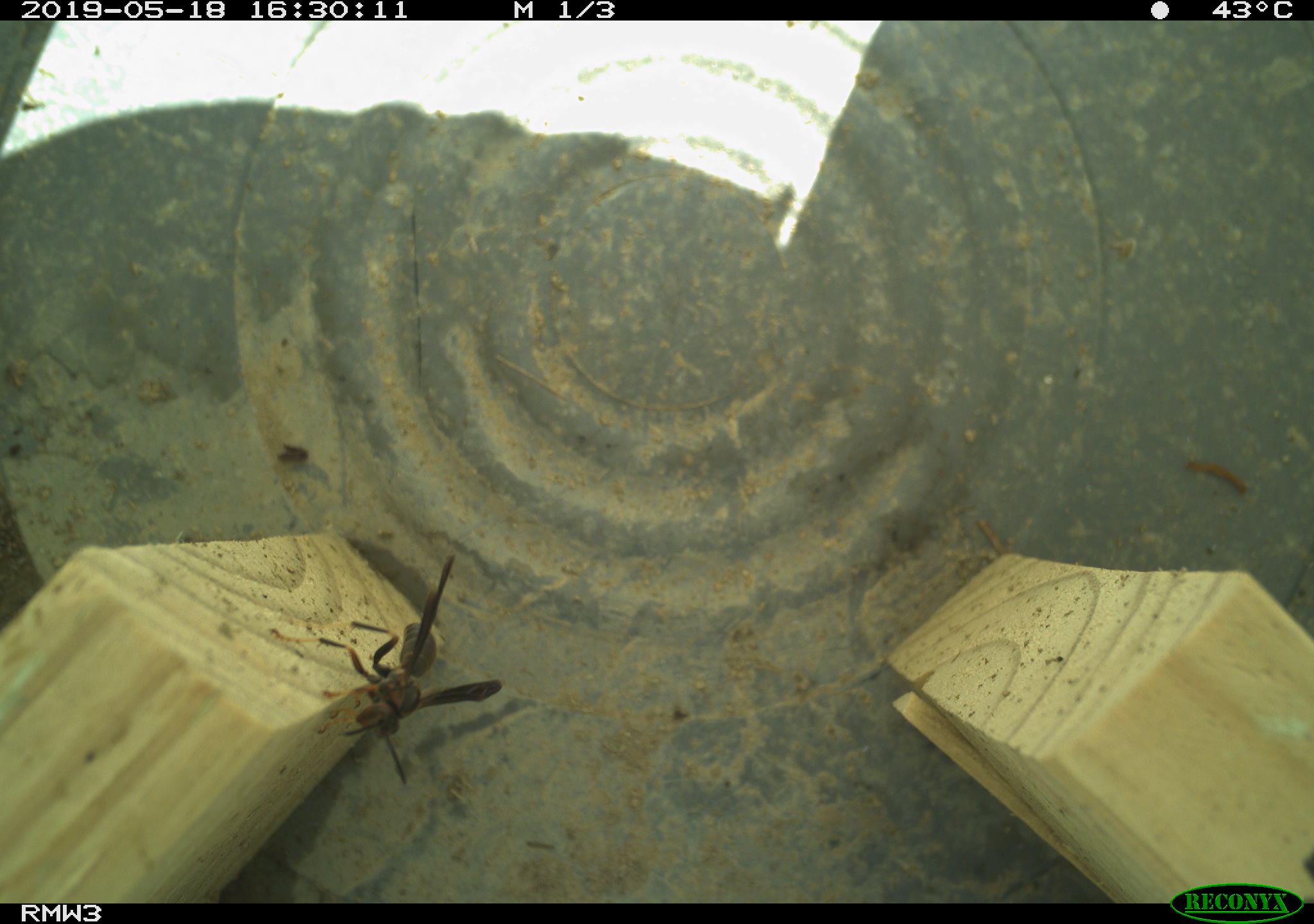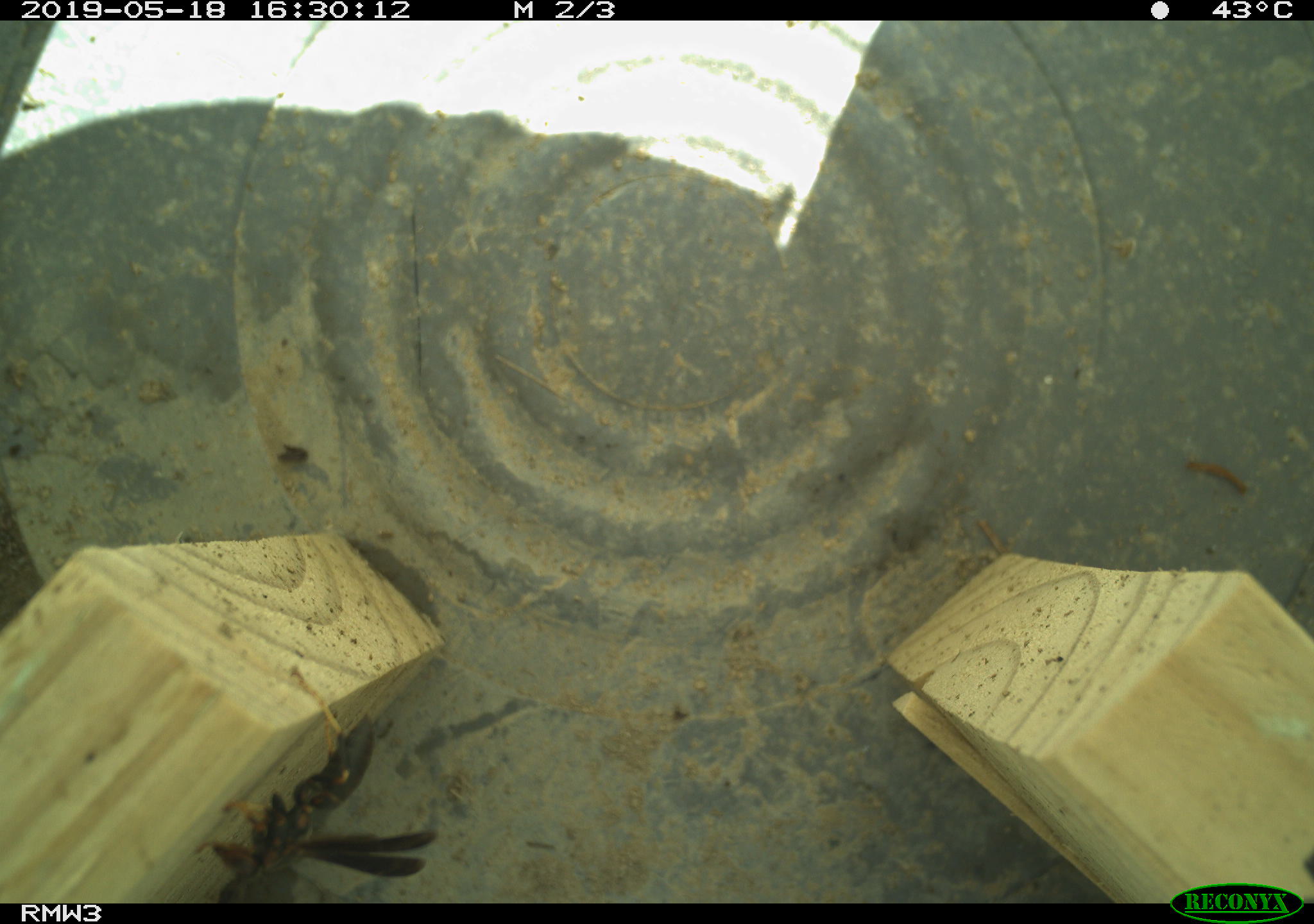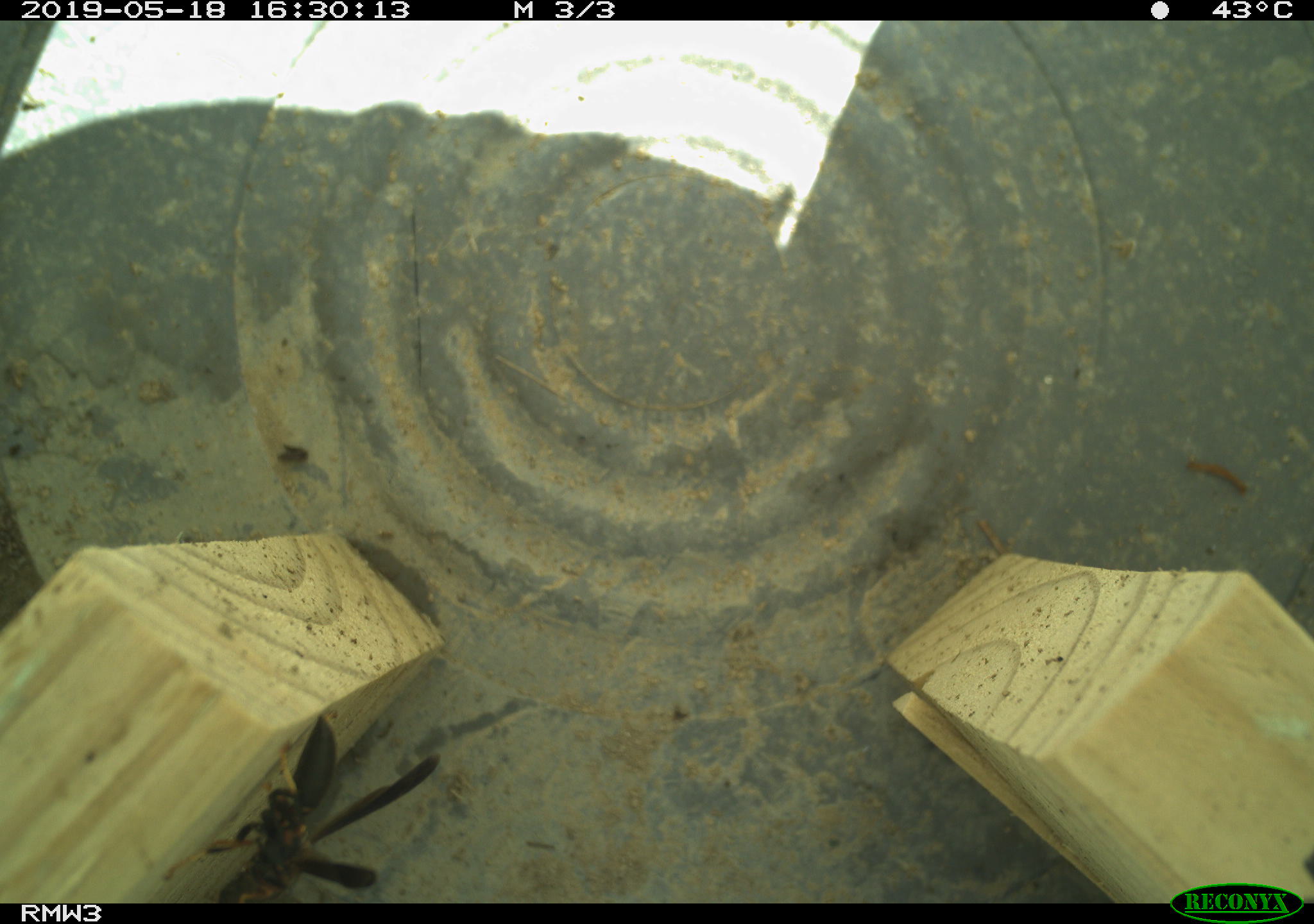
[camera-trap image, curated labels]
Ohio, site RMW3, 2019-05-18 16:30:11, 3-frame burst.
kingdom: Animalia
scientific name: Animalia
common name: animal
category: invertebrate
Invertebrate (animal) (Animalia).